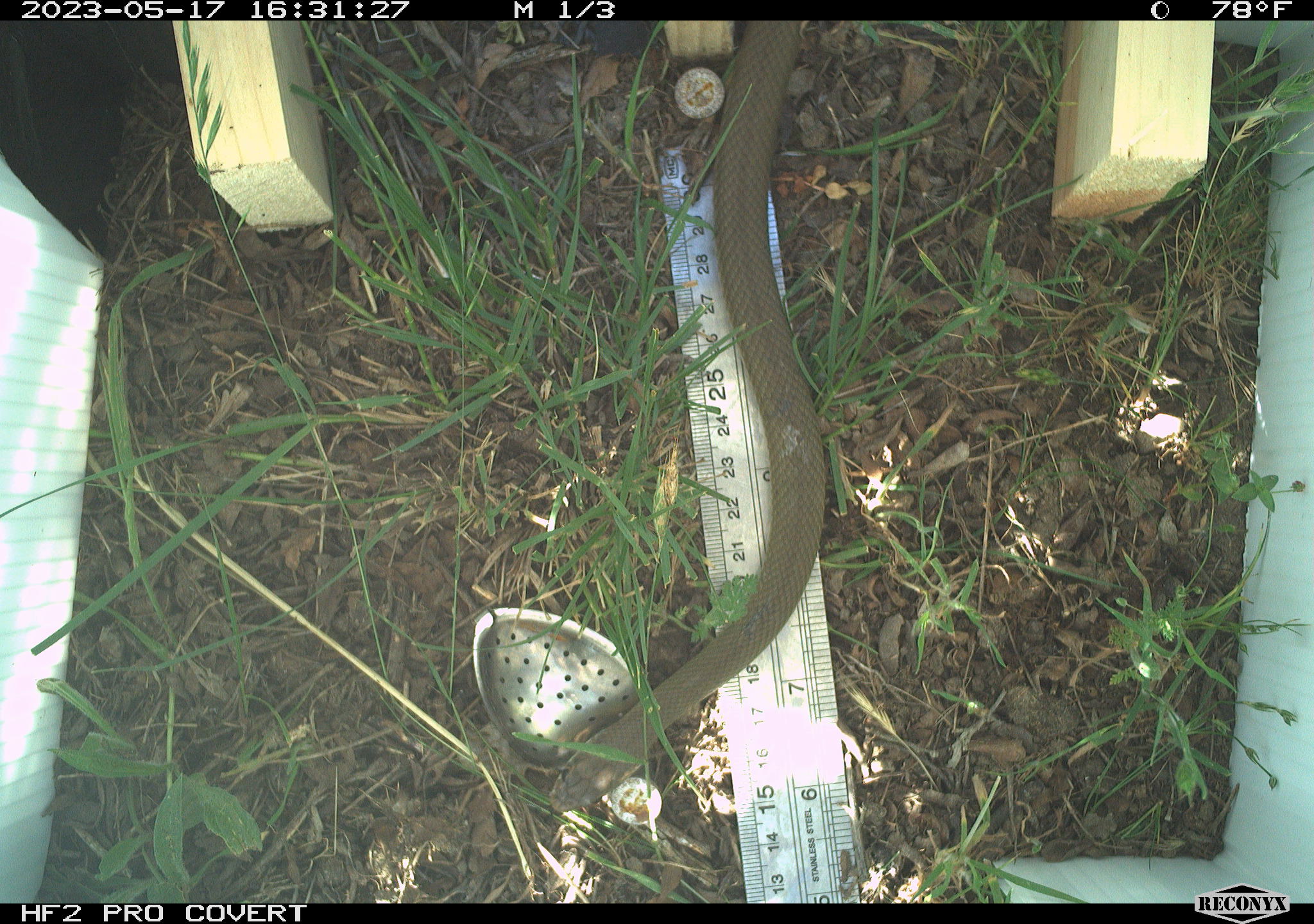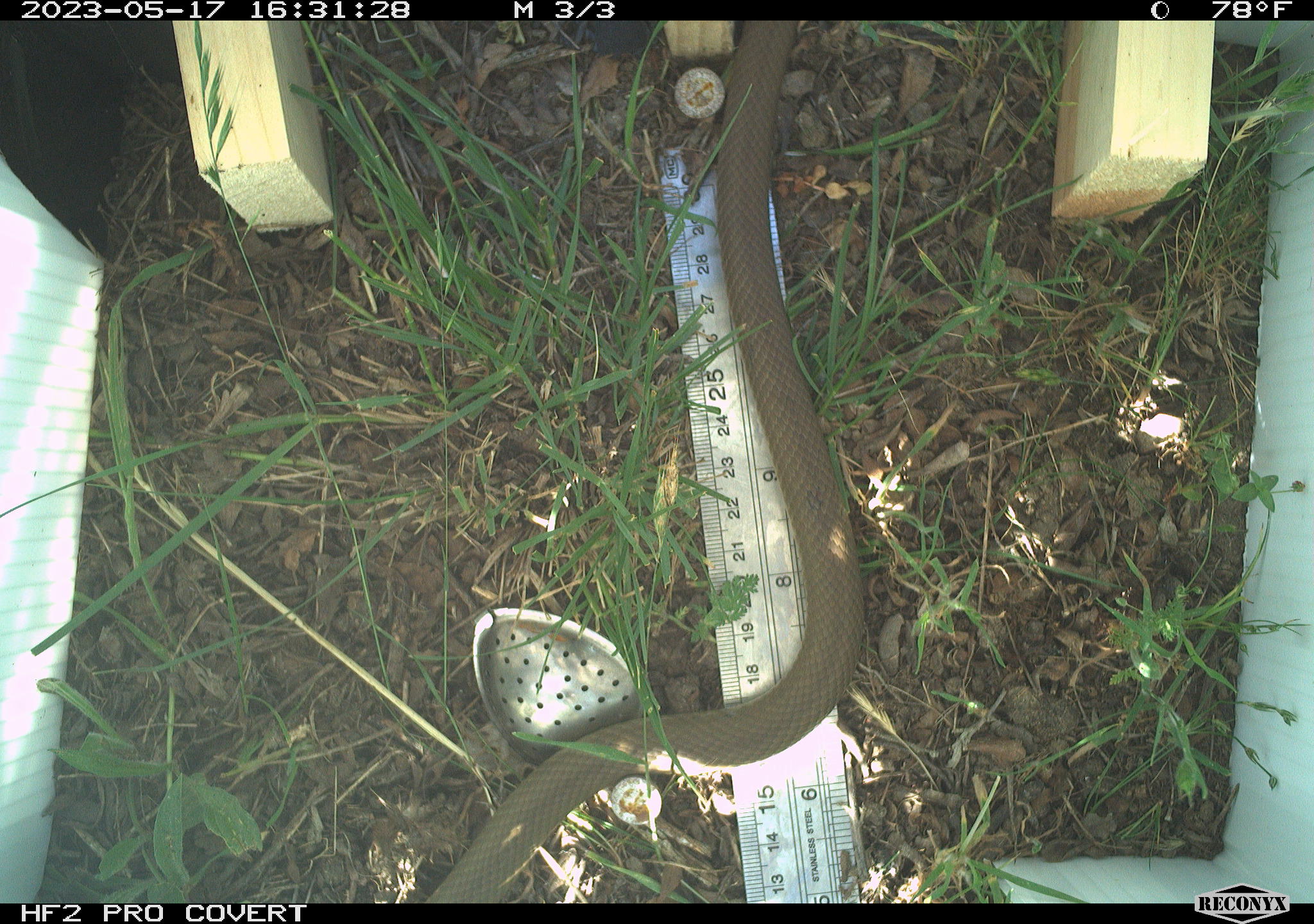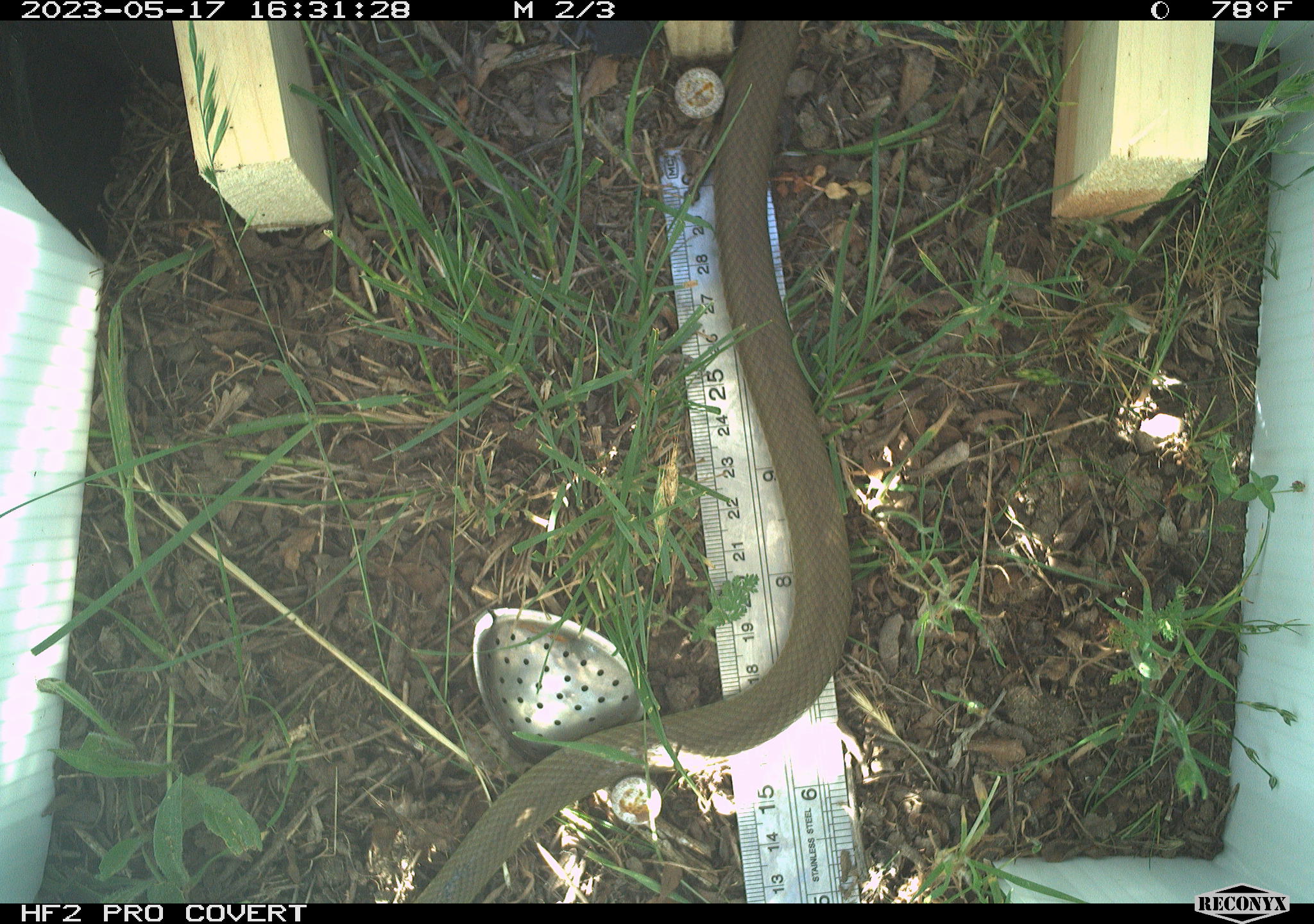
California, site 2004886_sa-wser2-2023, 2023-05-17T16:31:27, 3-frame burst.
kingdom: Animalia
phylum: Chordata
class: Reptilia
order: Squamata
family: Colubridae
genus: Coluber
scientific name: Coluber constrictor mormon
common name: western yellow-bellied racer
Western yellow-bellied racer (Coluber constrictor mormon).